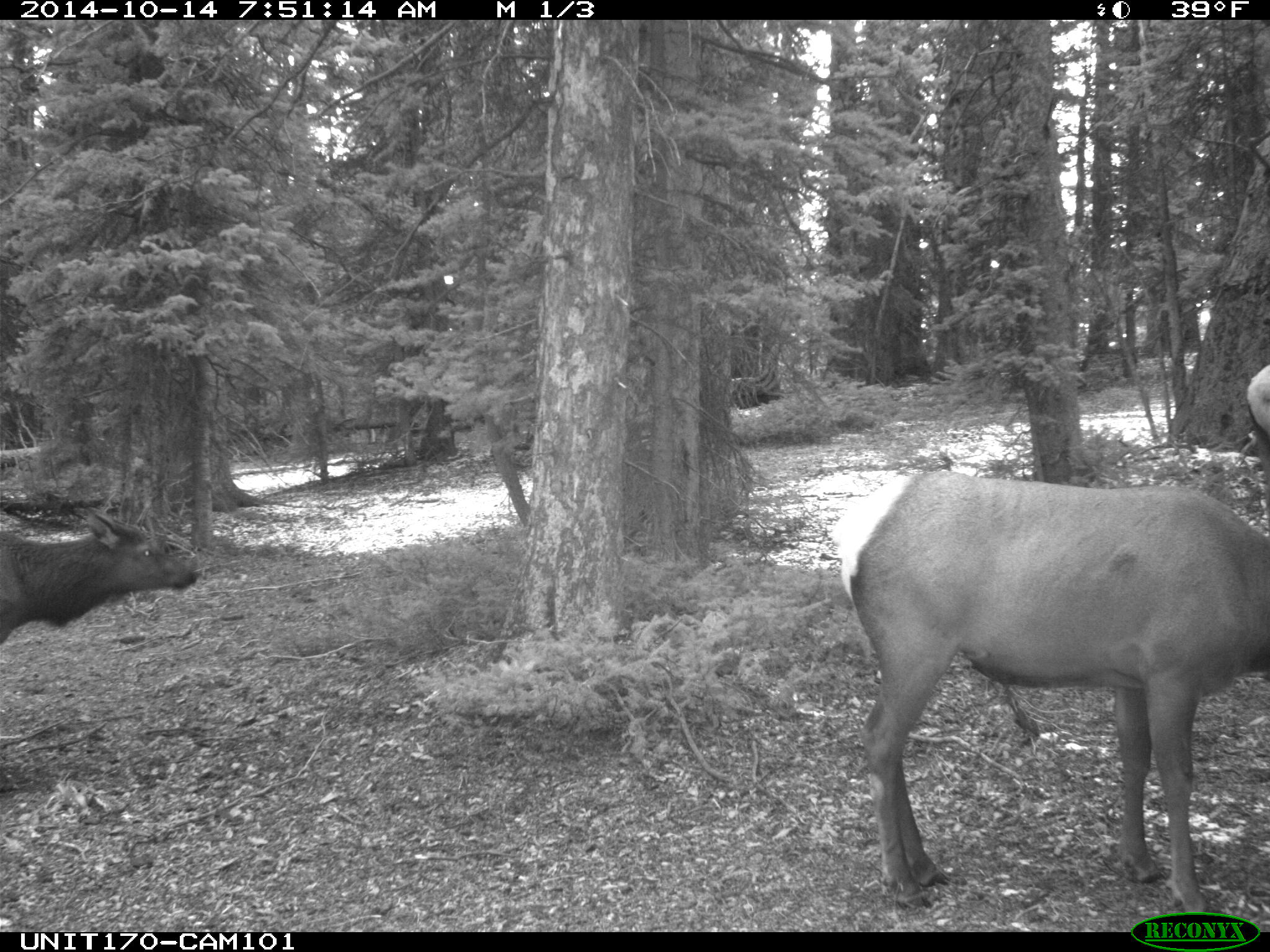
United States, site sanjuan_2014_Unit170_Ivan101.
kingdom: Animalia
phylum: Chordata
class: Mammalia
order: Artiodactyla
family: Cervidae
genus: Cervus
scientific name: Cervus elaphus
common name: red deer